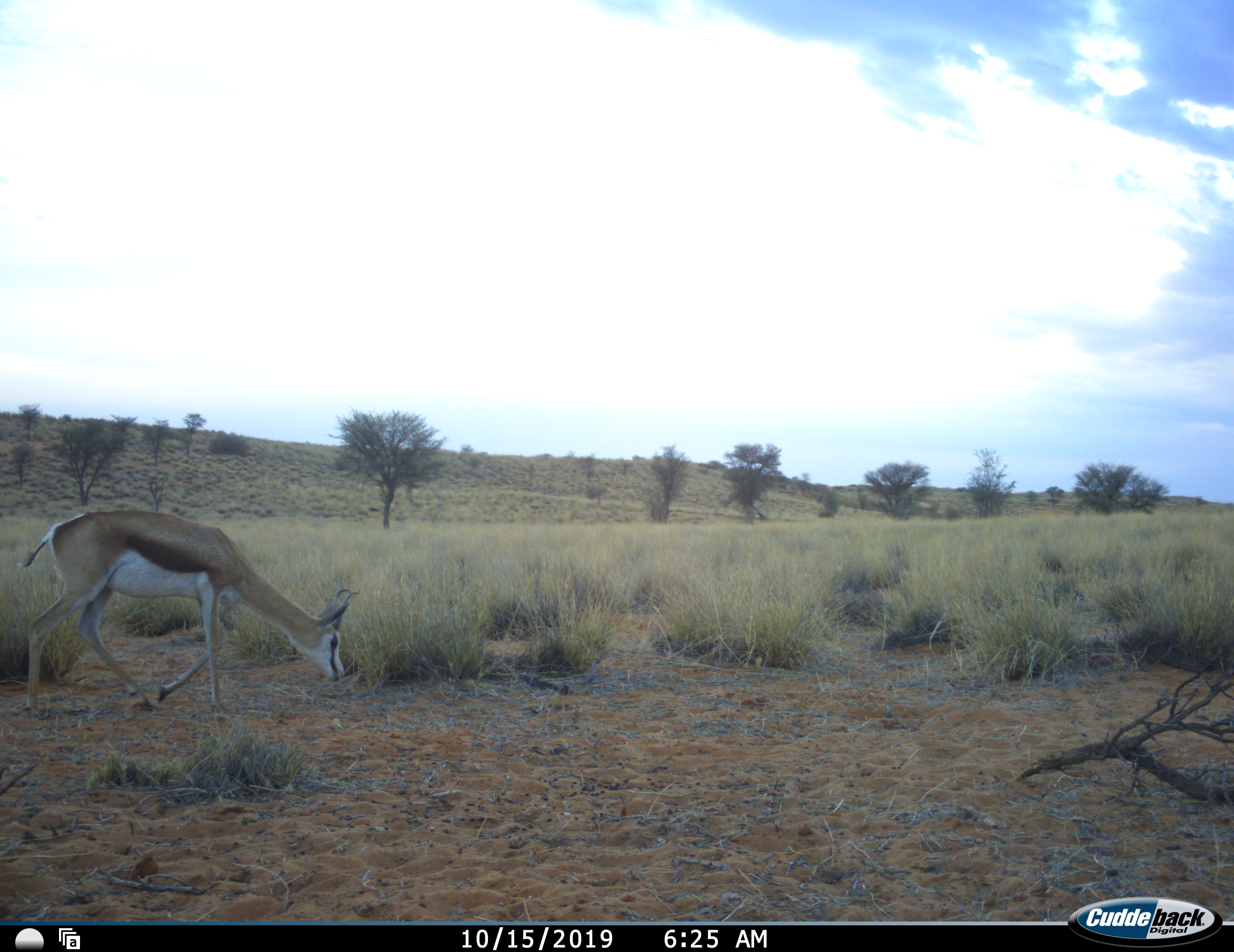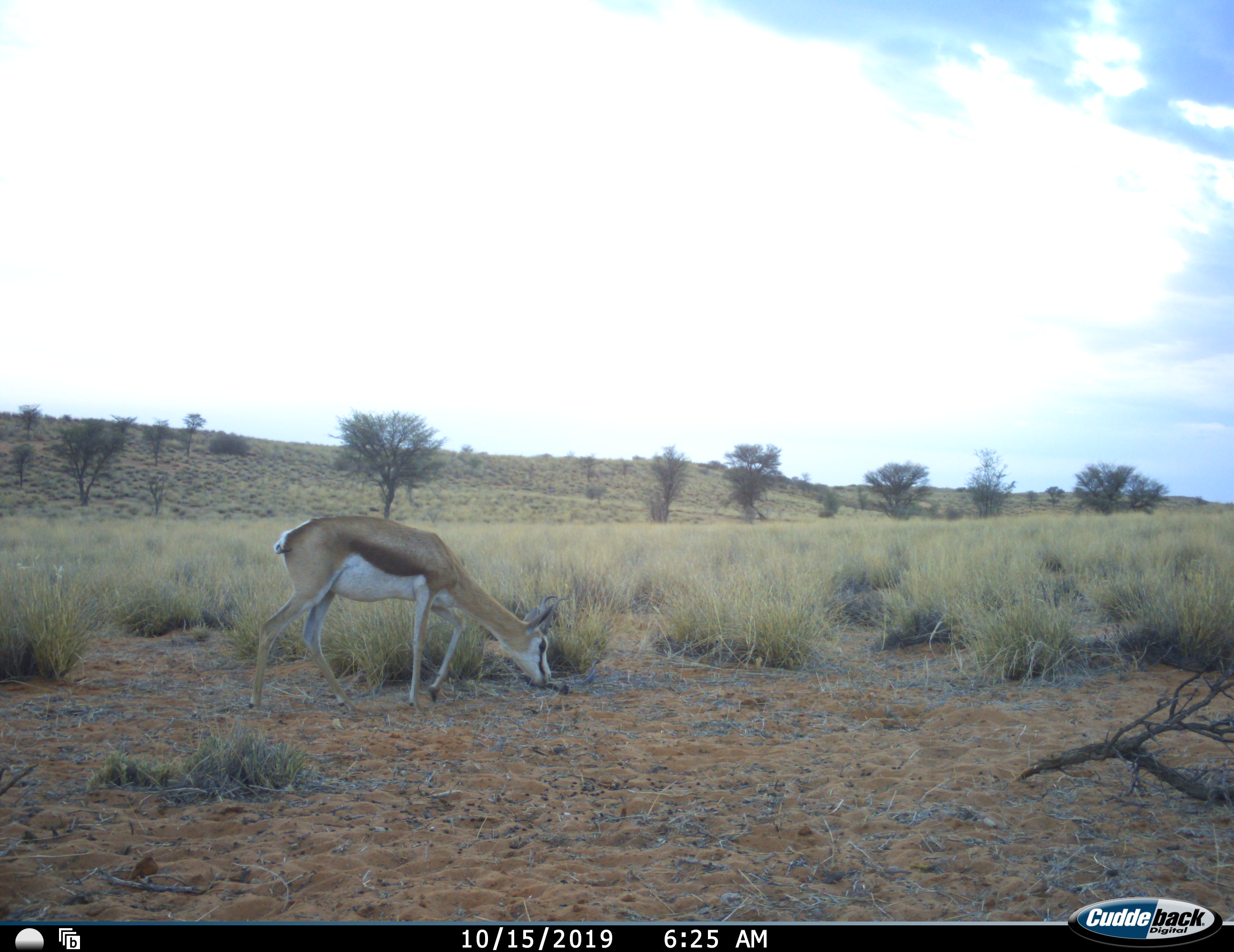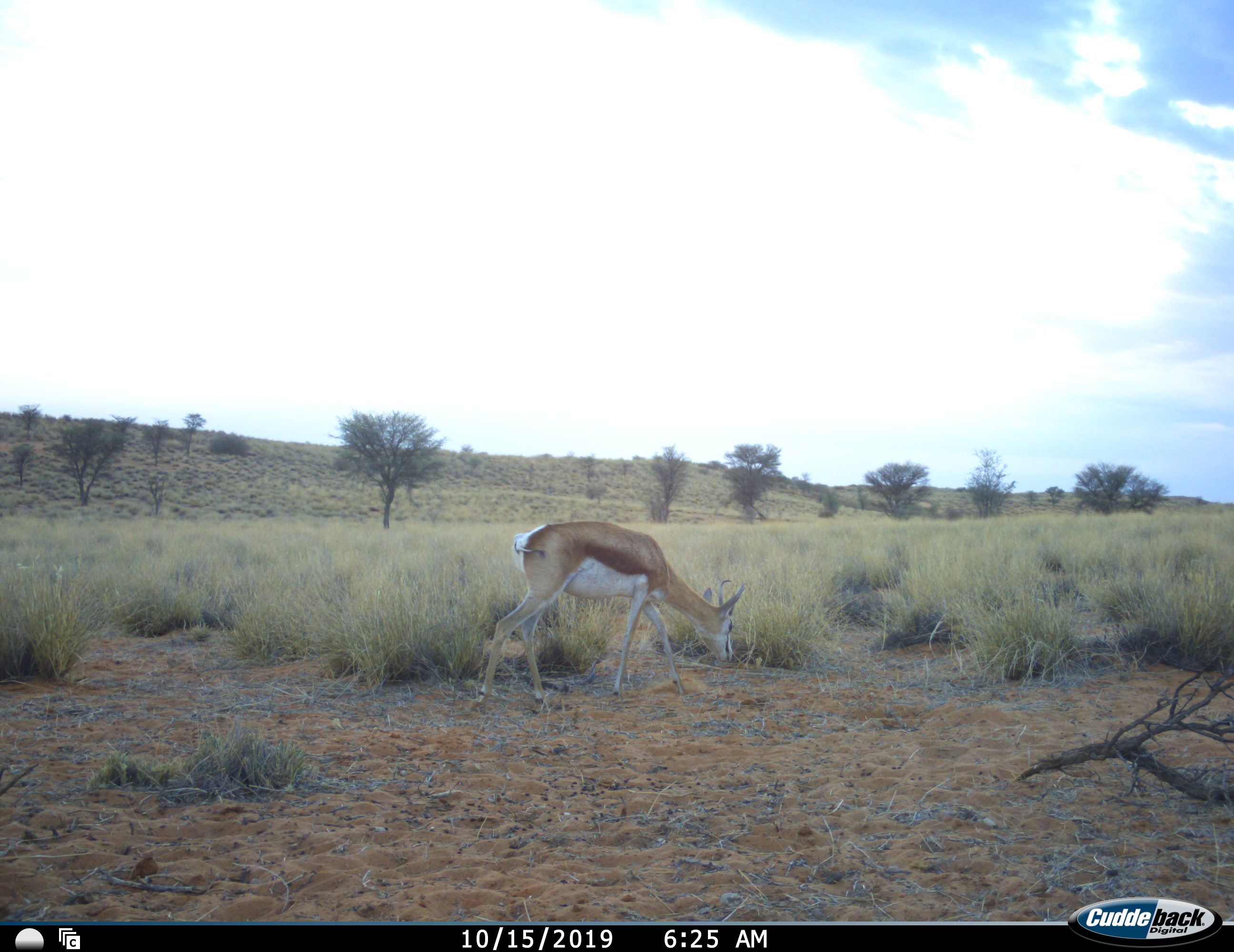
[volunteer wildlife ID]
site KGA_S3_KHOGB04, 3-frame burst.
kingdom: Animalia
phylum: Chordata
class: Mammalia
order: Artiodactyla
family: Bovidae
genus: Antidorcas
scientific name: Antidorcas marsupialis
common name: springbok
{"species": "springbok (Antidorcas marsupialis)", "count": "1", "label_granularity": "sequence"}